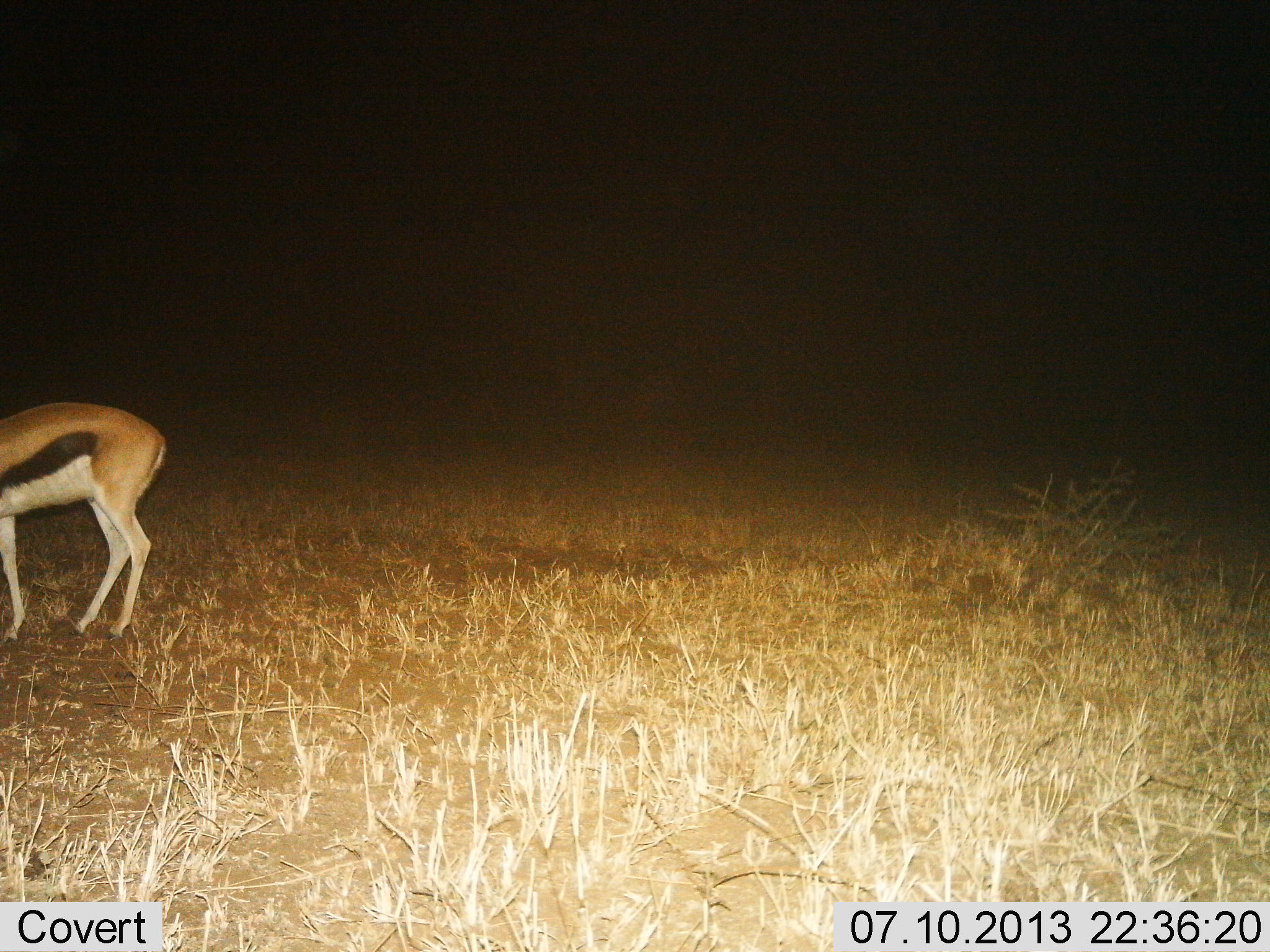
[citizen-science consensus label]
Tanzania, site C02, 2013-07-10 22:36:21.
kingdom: Animalia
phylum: Chordata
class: Mammalia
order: Artiodactyla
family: Bovidae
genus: Eudorcas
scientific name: Eudorcas thomsonii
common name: thomson's gazelle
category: gazellethomsons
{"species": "gazellethomsons (thomson's gazelle) (Eudorcas thomsonii)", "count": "1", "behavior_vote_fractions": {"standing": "90%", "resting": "0%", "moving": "0%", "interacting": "0%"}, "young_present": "0%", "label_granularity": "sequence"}